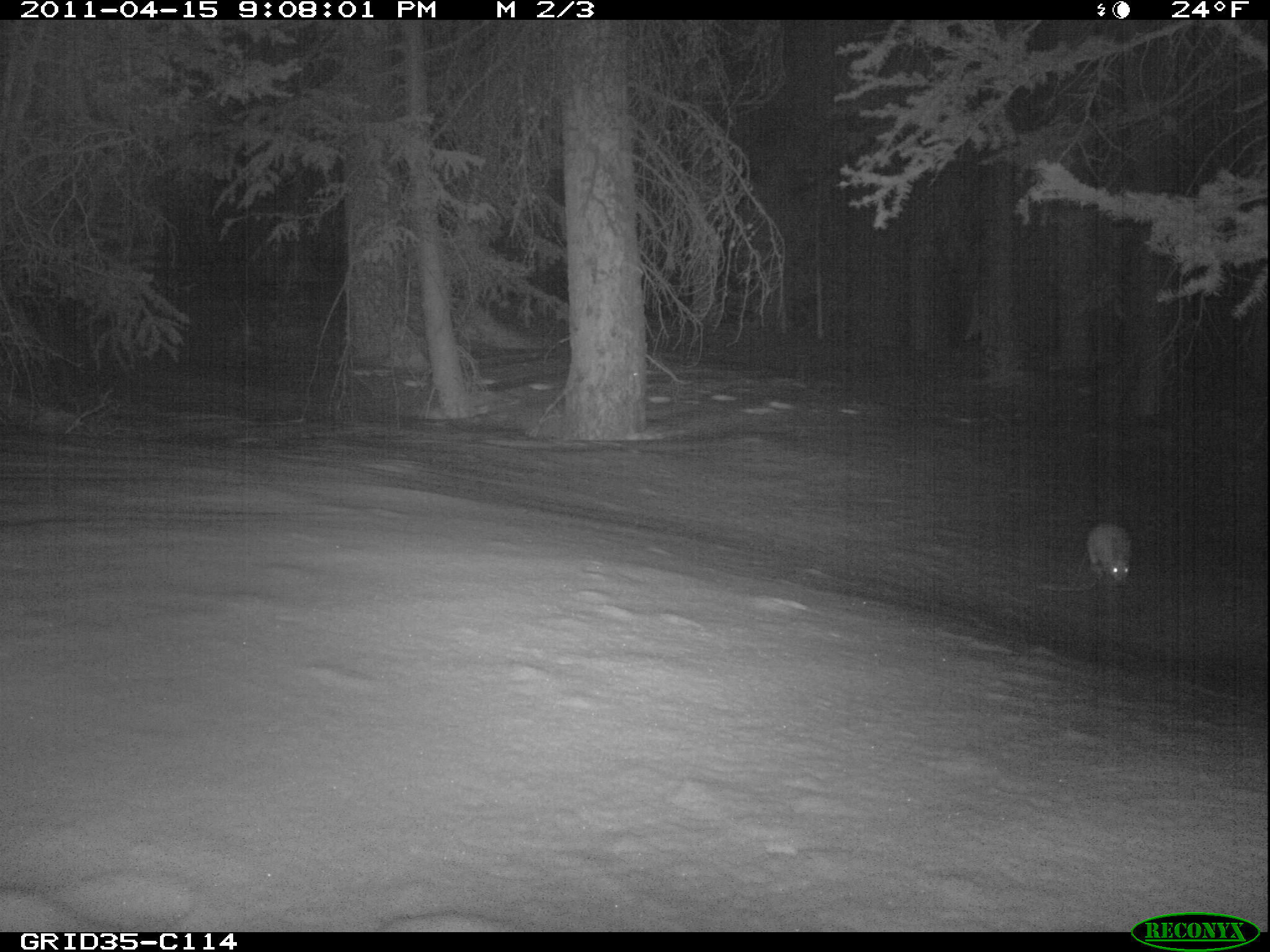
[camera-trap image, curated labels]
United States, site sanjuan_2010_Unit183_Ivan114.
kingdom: Animalia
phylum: Chordata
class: Mammalia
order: Lagomorpha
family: Leporidae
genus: Lepus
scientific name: Lepus americanus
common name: snowshoe hare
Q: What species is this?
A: Lepus americanus (snowshoe hare).